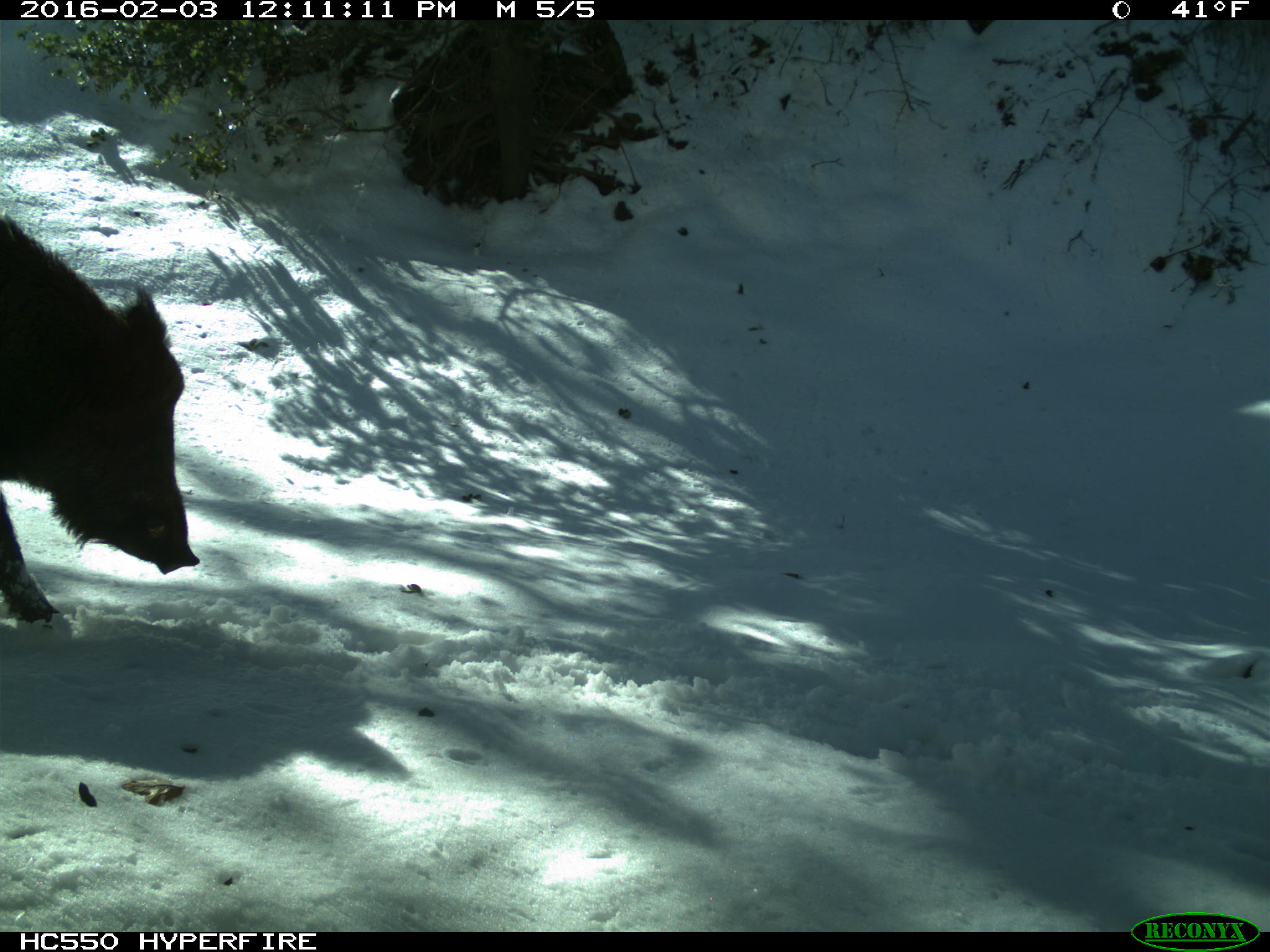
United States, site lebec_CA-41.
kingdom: Animalia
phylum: Chordata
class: Mammalia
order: Artiodactyla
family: Suidae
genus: Sus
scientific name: Sus scrofa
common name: wild boar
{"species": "Sus scrofa (wild boar)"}